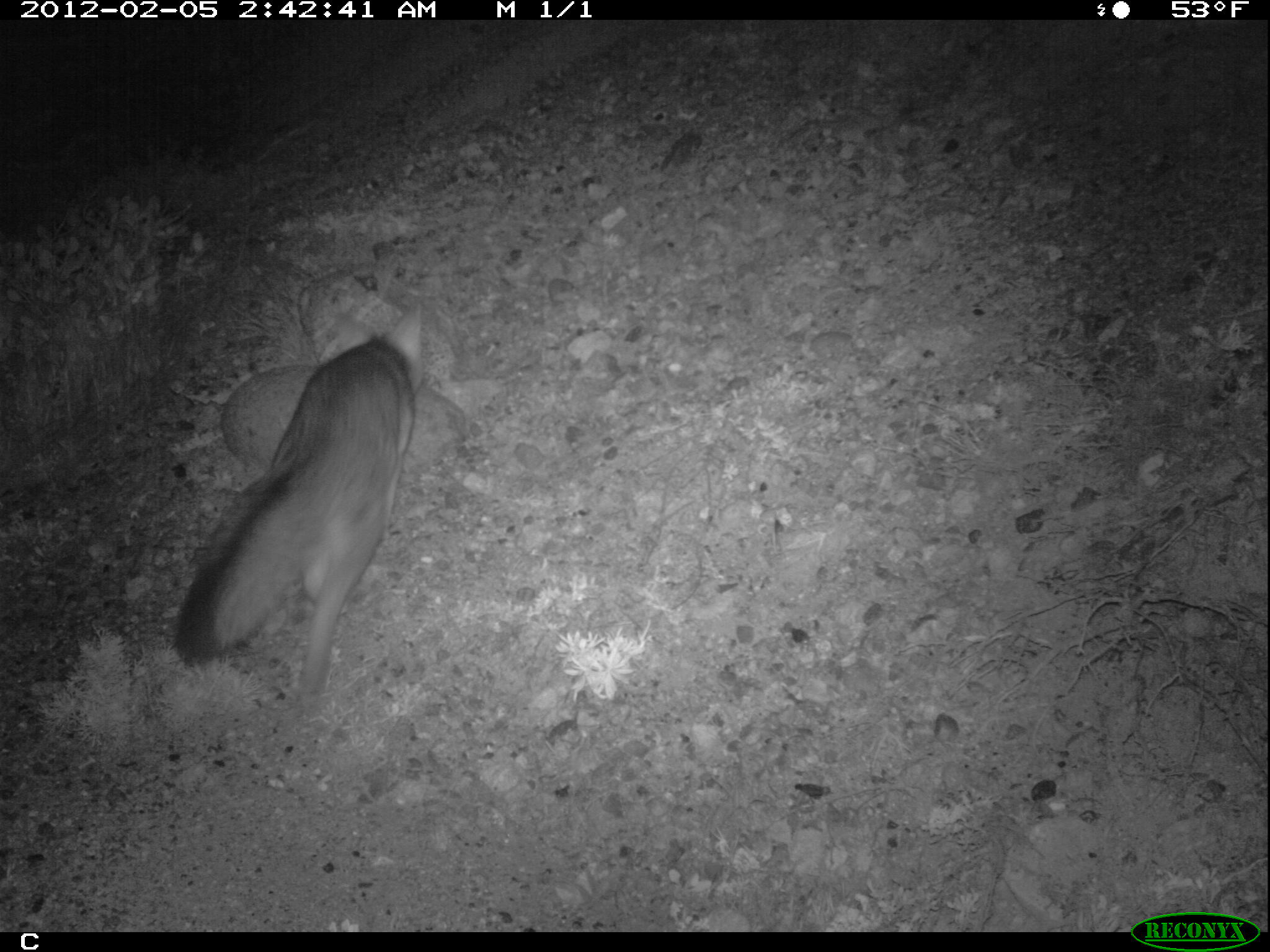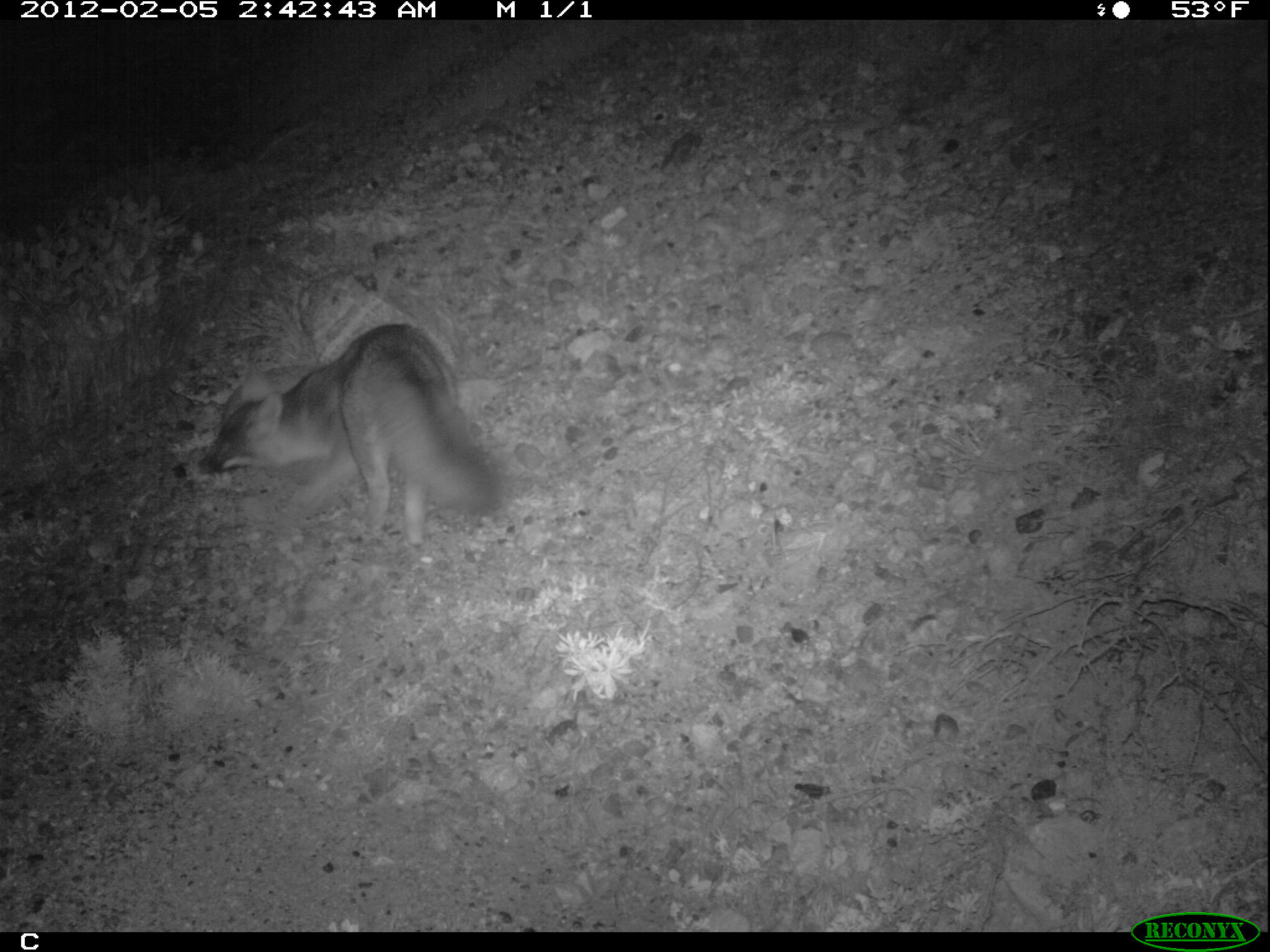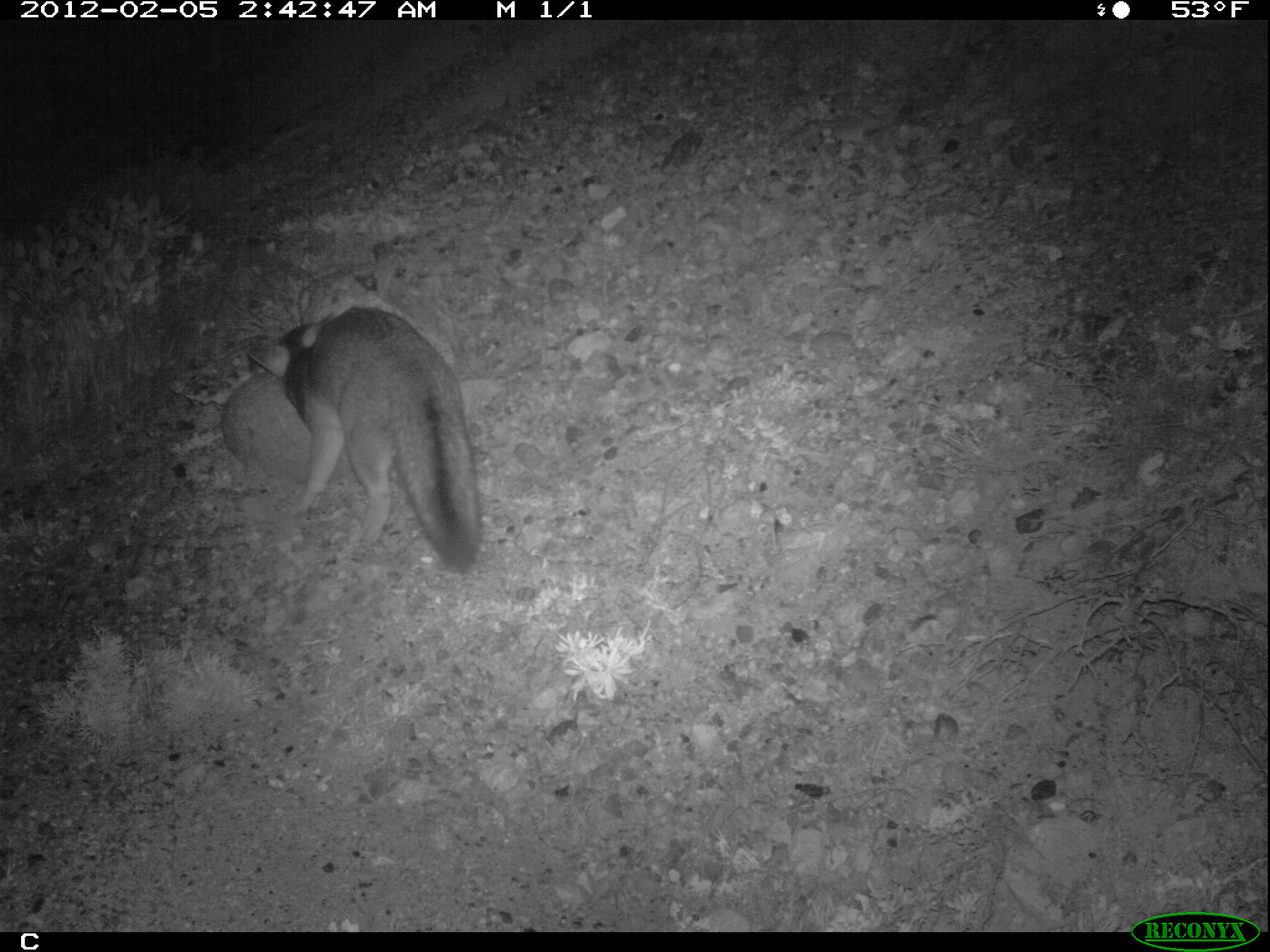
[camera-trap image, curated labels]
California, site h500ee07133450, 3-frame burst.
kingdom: Animalia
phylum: Chordata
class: Mammalia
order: Carnivora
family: Canidae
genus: Urocyon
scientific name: Urocyon littoralis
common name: island fox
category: fox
Fox (island fox) (Urocyon littoralis).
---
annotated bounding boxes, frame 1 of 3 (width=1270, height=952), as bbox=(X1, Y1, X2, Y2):
fox: bbox=(171, 303, 420, 700)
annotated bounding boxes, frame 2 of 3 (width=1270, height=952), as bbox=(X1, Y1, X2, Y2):
fox: bbox=(205, 322, 505, 545)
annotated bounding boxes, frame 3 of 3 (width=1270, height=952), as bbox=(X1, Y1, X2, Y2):
fox: bbox=(242, 305, 484, 574)